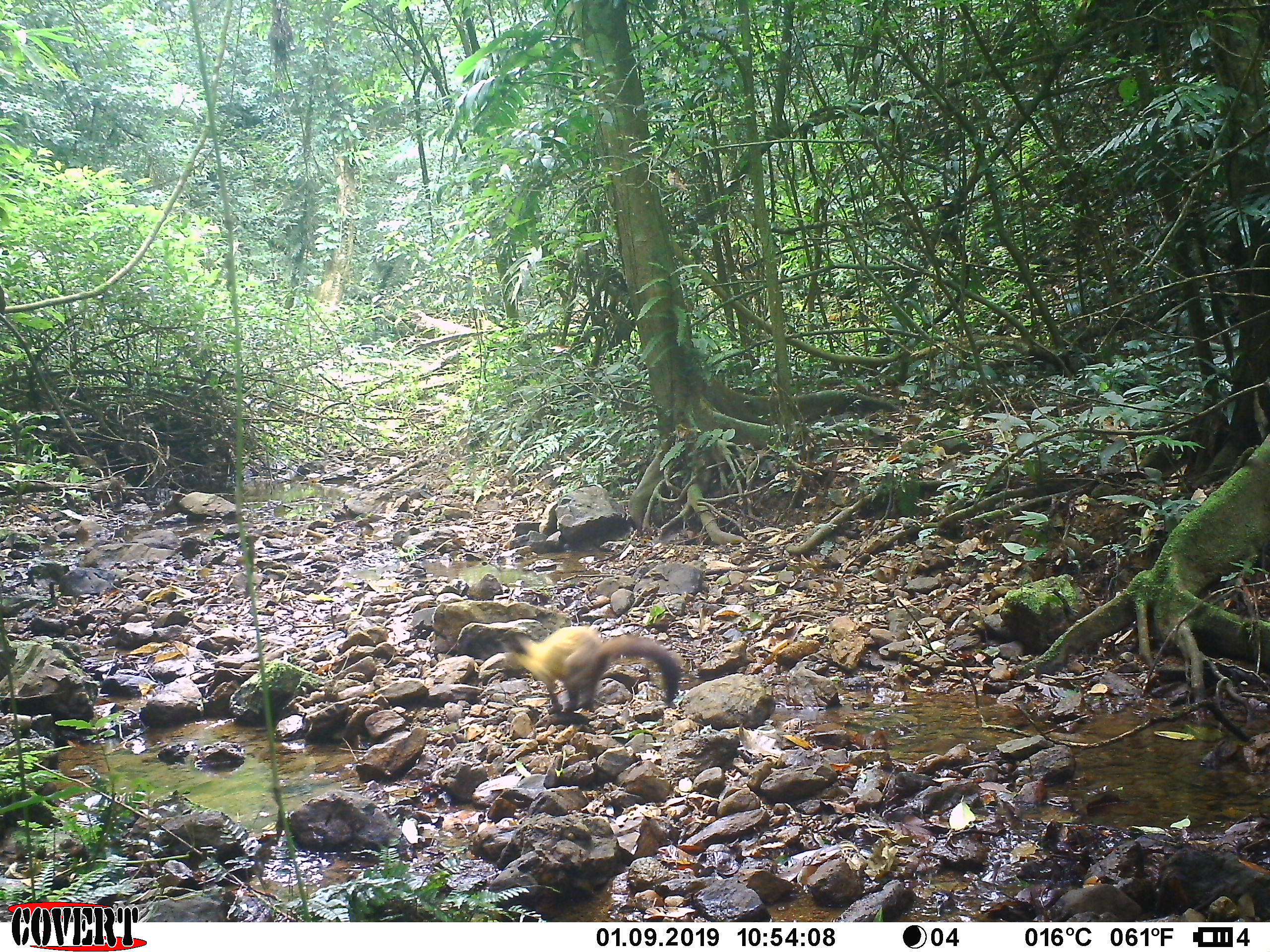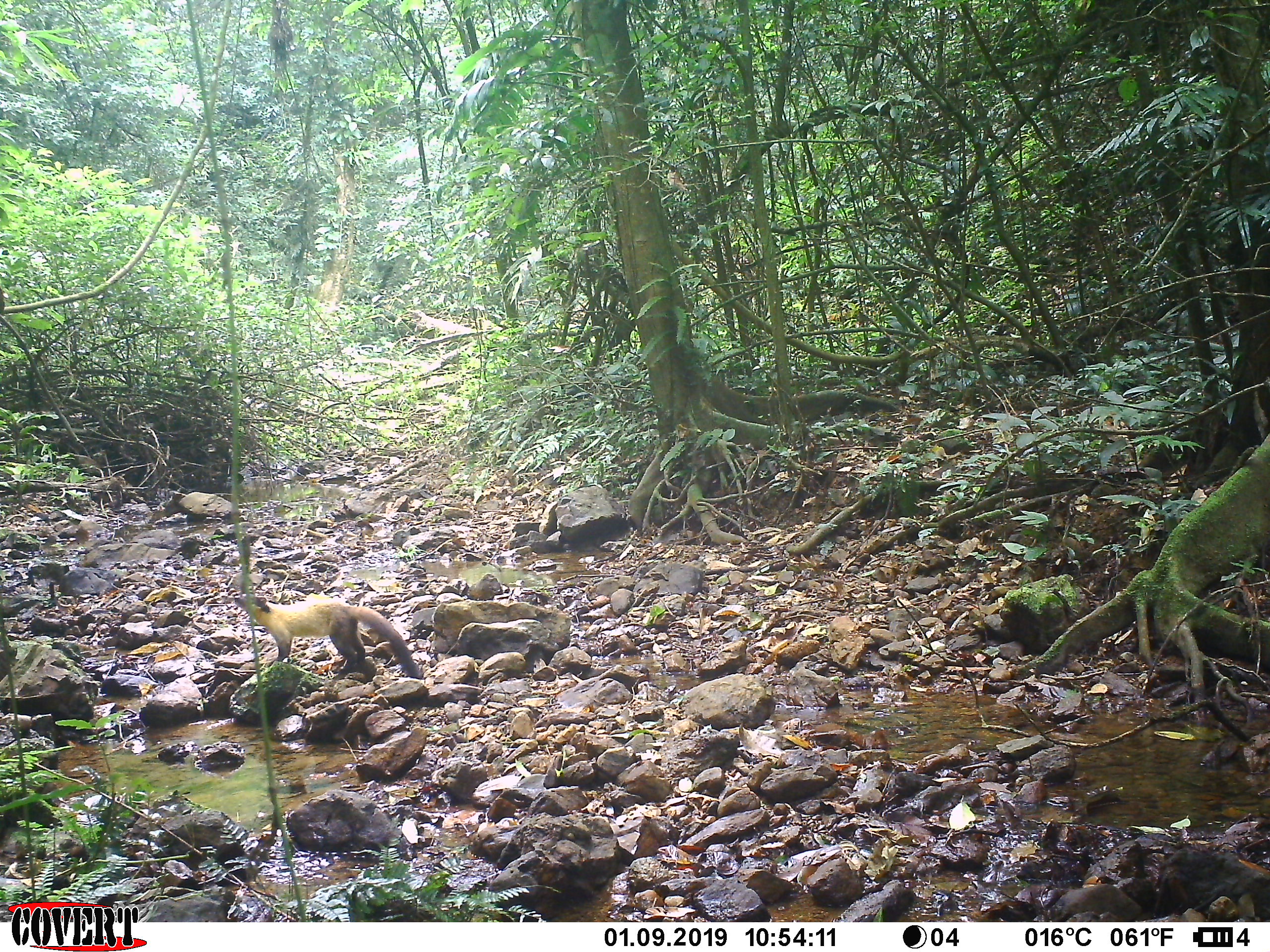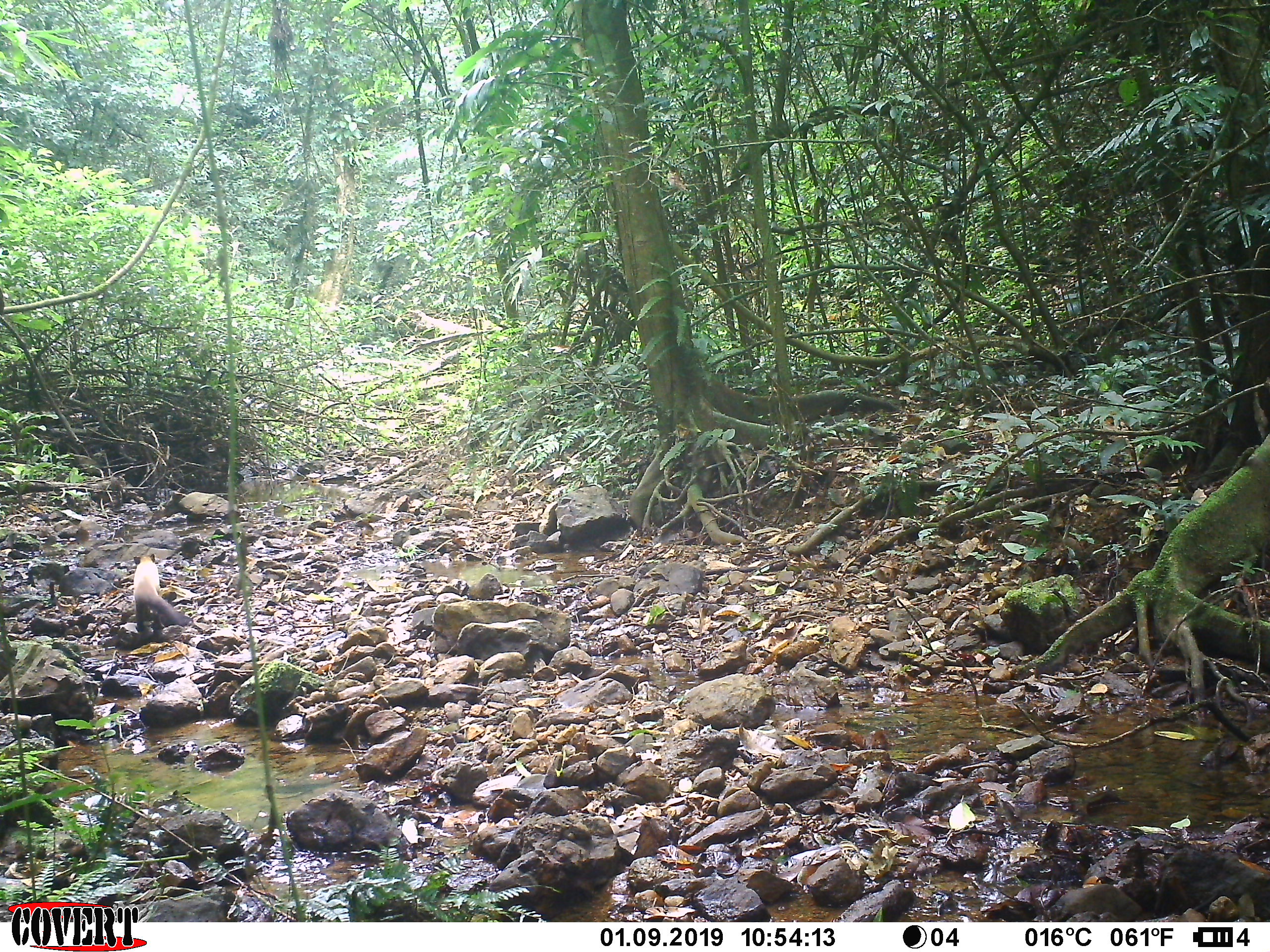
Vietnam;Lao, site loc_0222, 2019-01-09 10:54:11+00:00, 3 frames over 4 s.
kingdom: Animalia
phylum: Chordata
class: Mammalia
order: Carnivora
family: Mustelidae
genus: Martes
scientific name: Martes flavigula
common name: yellow-throated marten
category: yellow throated marten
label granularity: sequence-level